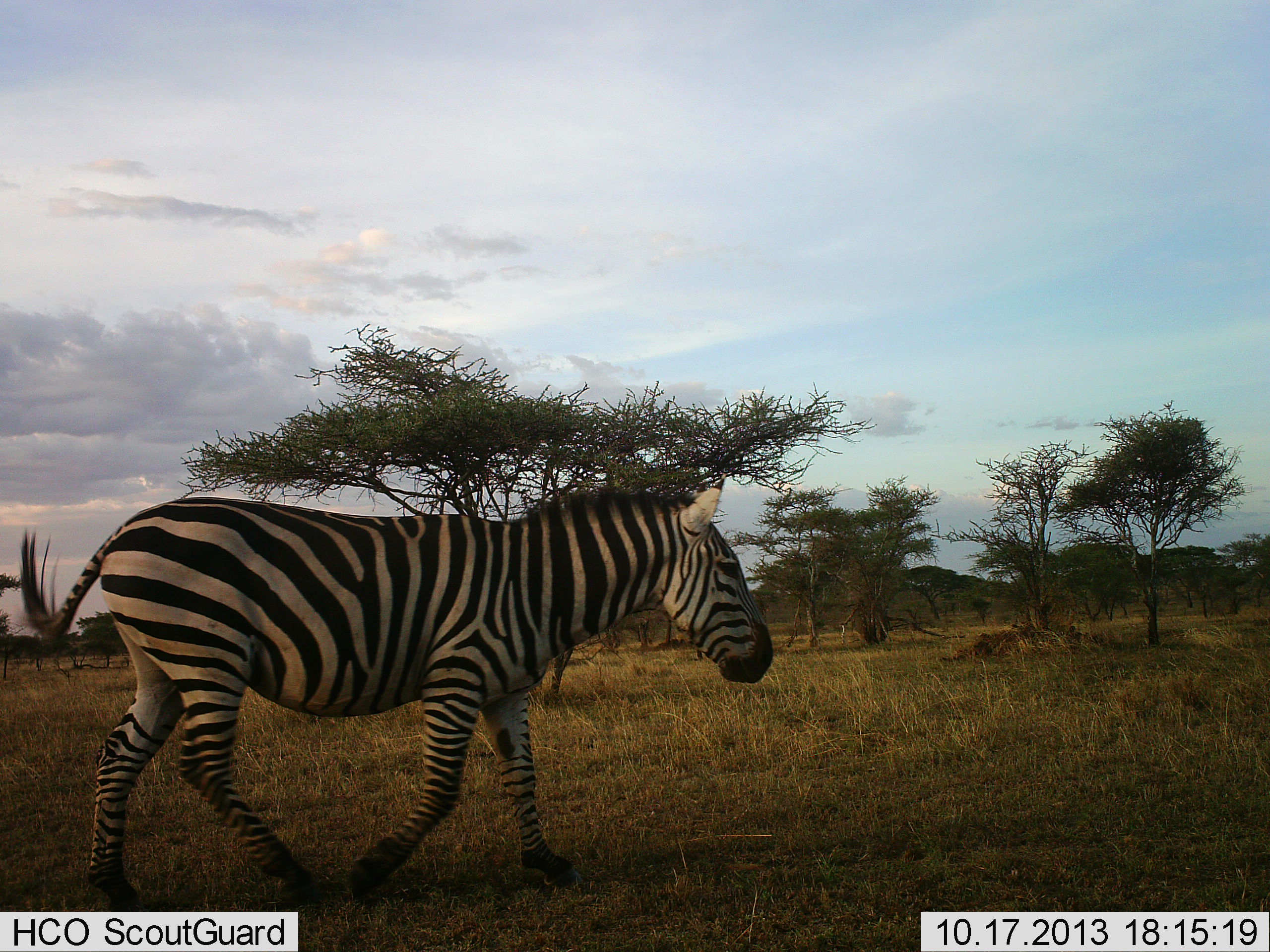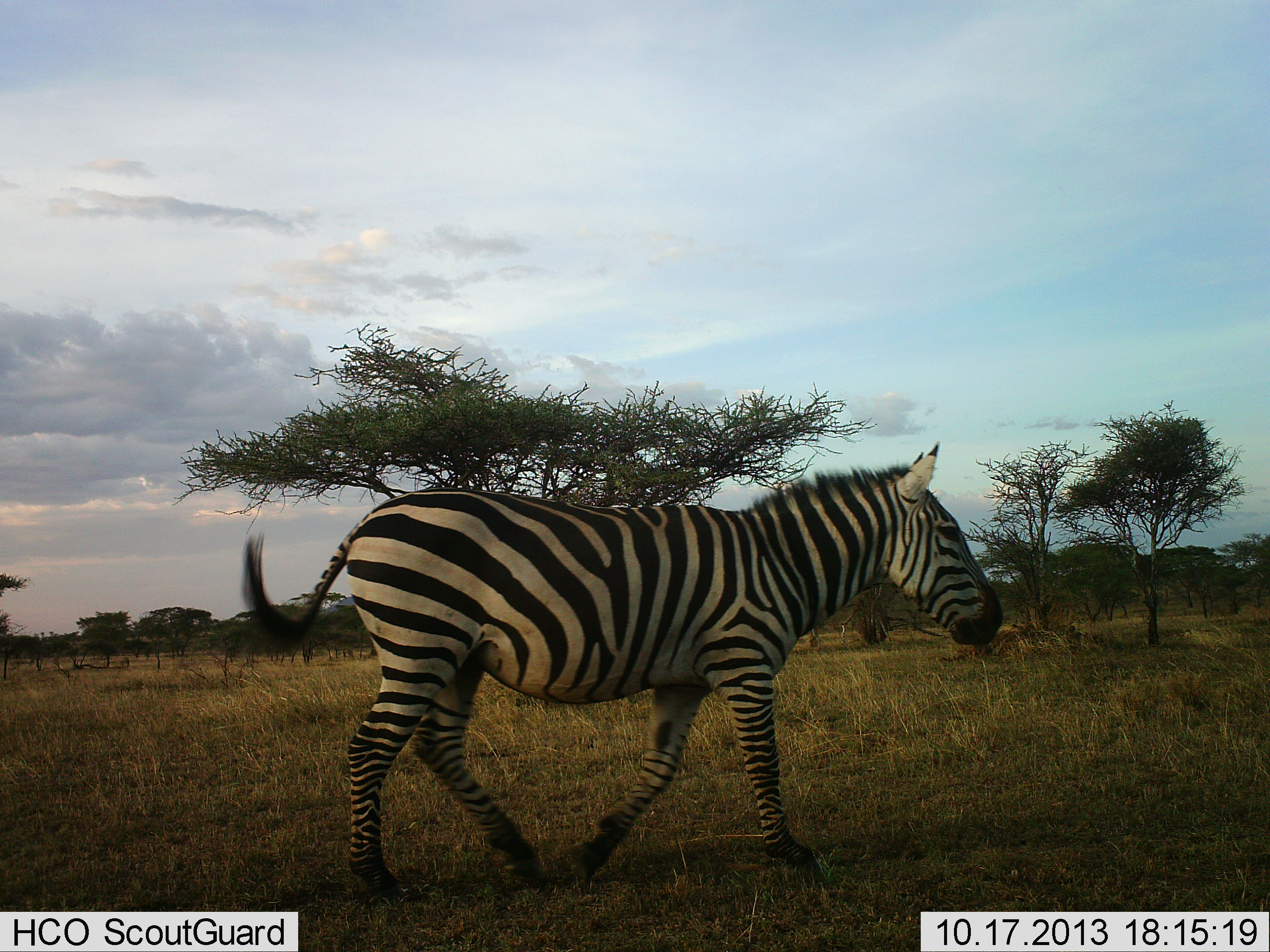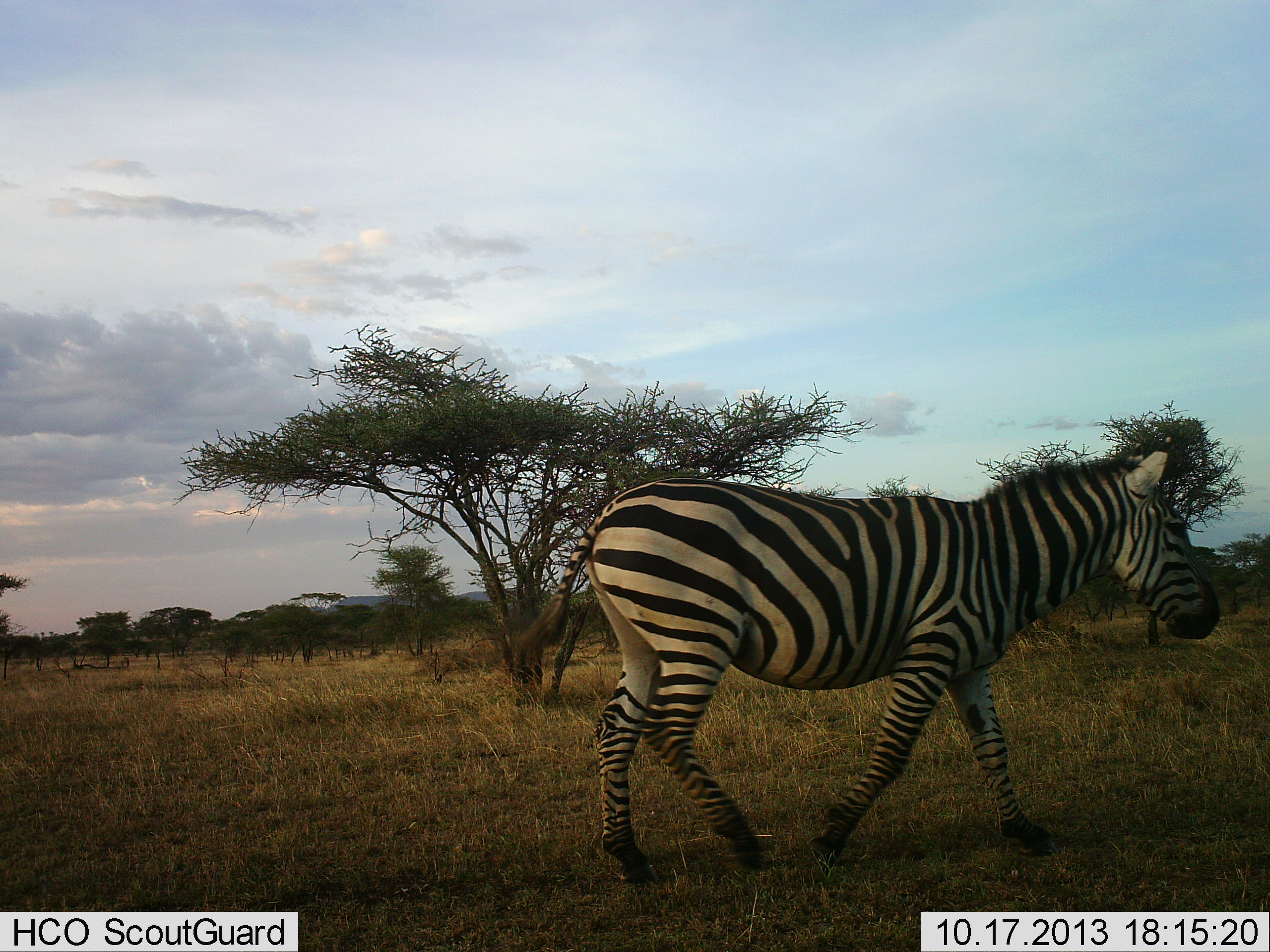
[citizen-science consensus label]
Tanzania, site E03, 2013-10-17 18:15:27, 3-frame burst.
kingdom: Animalia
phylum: Chordata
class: Mammalia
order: Perissodactyla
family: Equidae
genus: Equus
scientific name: Equus quagga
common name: plains zebra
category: zebra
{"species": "zebra (plains zebra) (Equus quagga)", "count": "1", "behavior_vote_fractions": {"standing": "0%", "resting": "0%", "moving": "100%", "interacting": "0%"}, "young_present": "0%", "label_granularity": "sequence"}